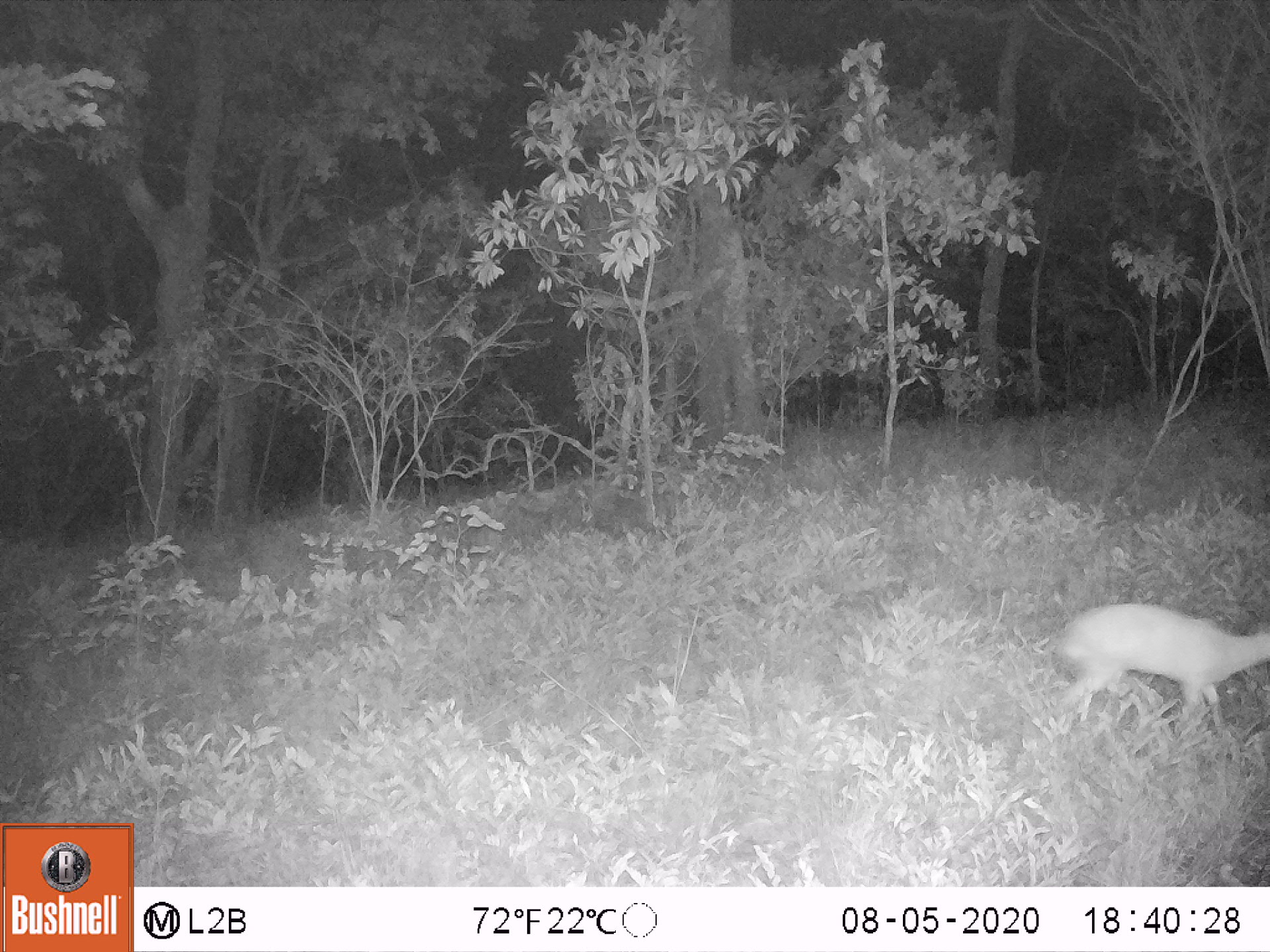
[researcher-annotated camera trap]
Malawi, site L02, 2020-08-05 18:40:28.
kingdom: Animalia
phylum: Chordata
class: Mammalia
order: Artiodactyla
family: Bovidae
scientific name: Antilopinae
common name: small antelope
Small antelope (Antilopinae), count 1.